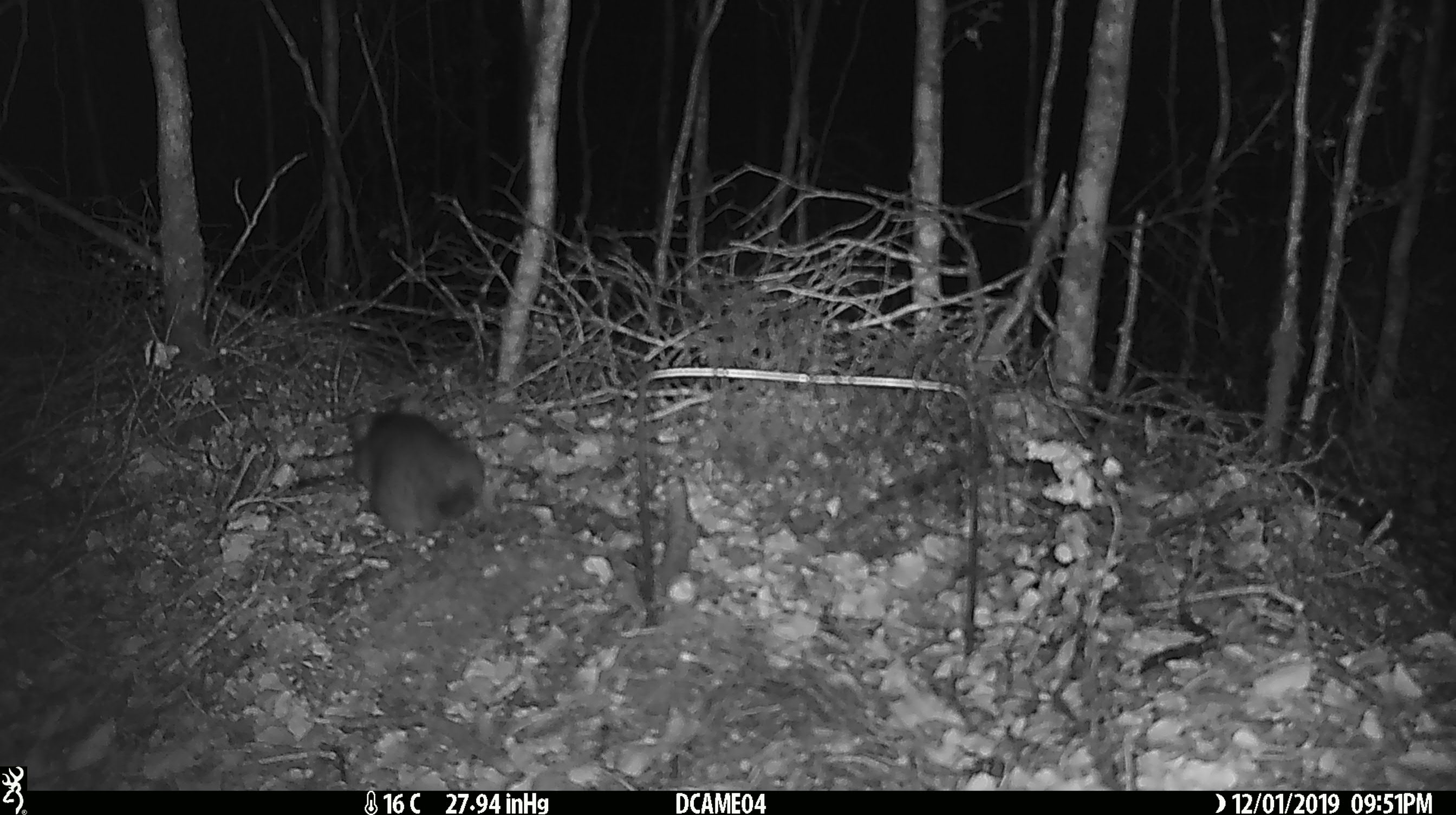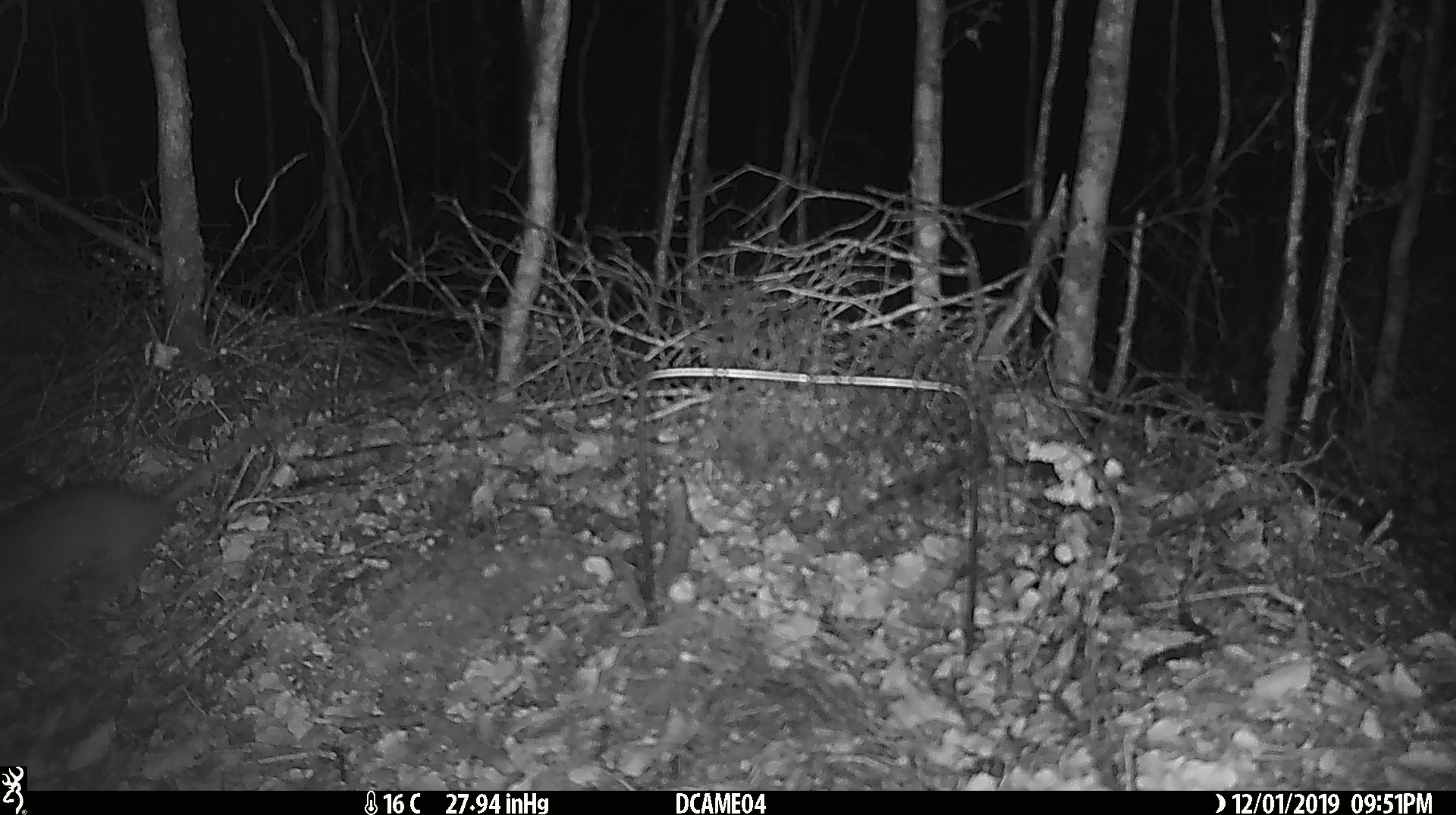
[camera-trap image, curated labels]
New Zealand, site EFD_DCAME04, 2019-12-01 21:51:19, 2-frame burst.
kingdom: Animalia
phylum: Chordata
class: Mammalia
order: Rodentia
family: Muridae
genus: Rattus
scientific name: Rattus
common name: rat